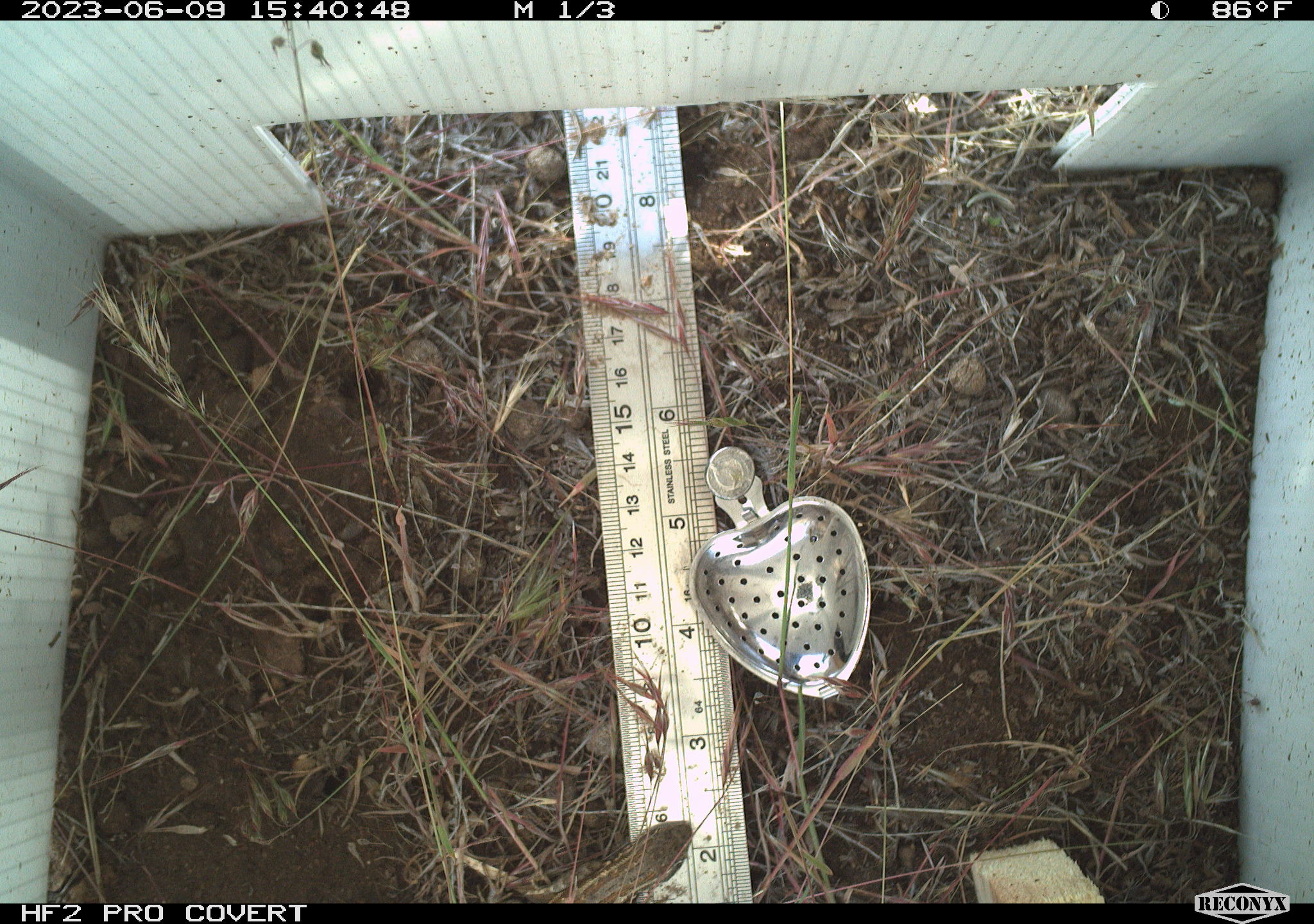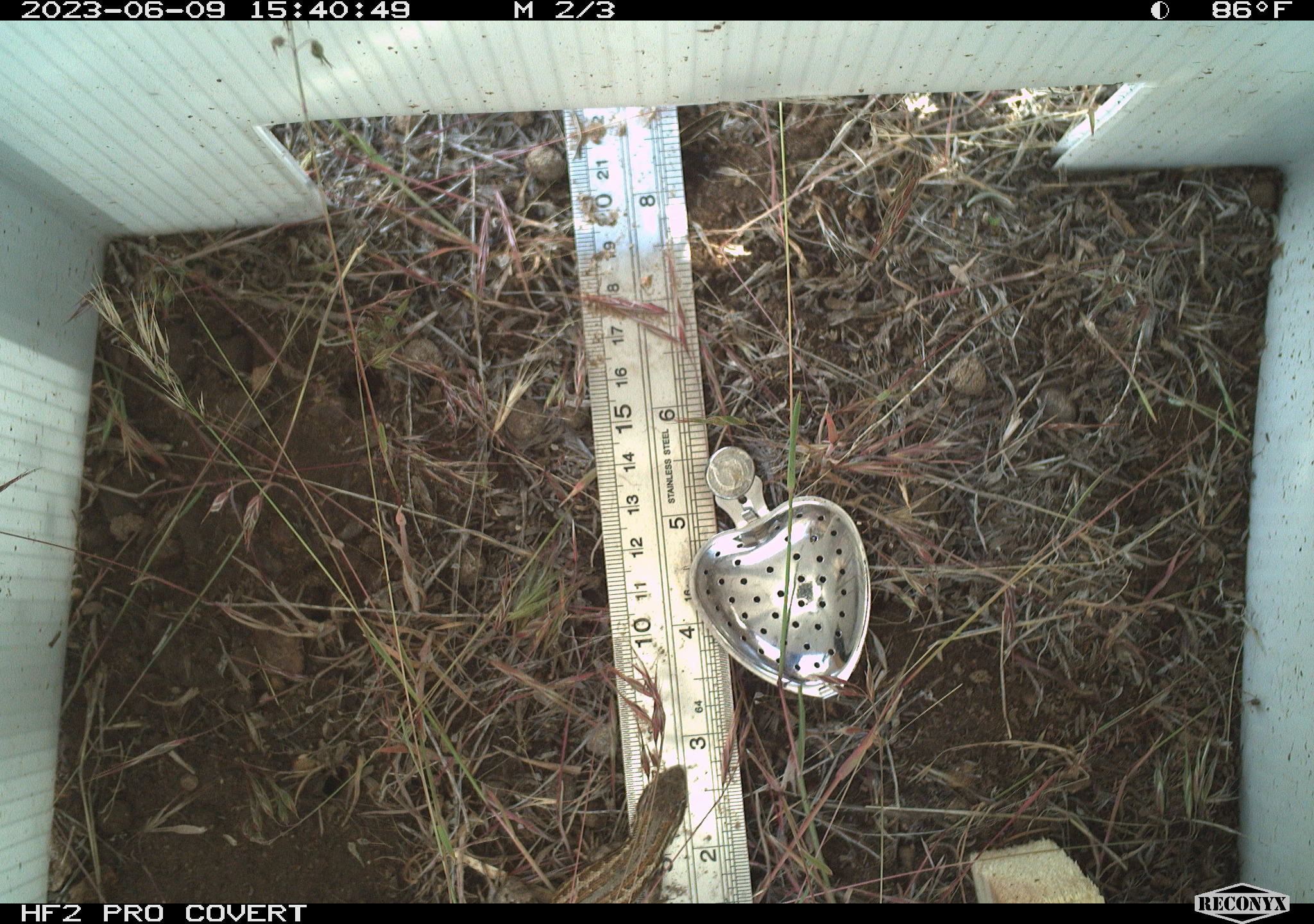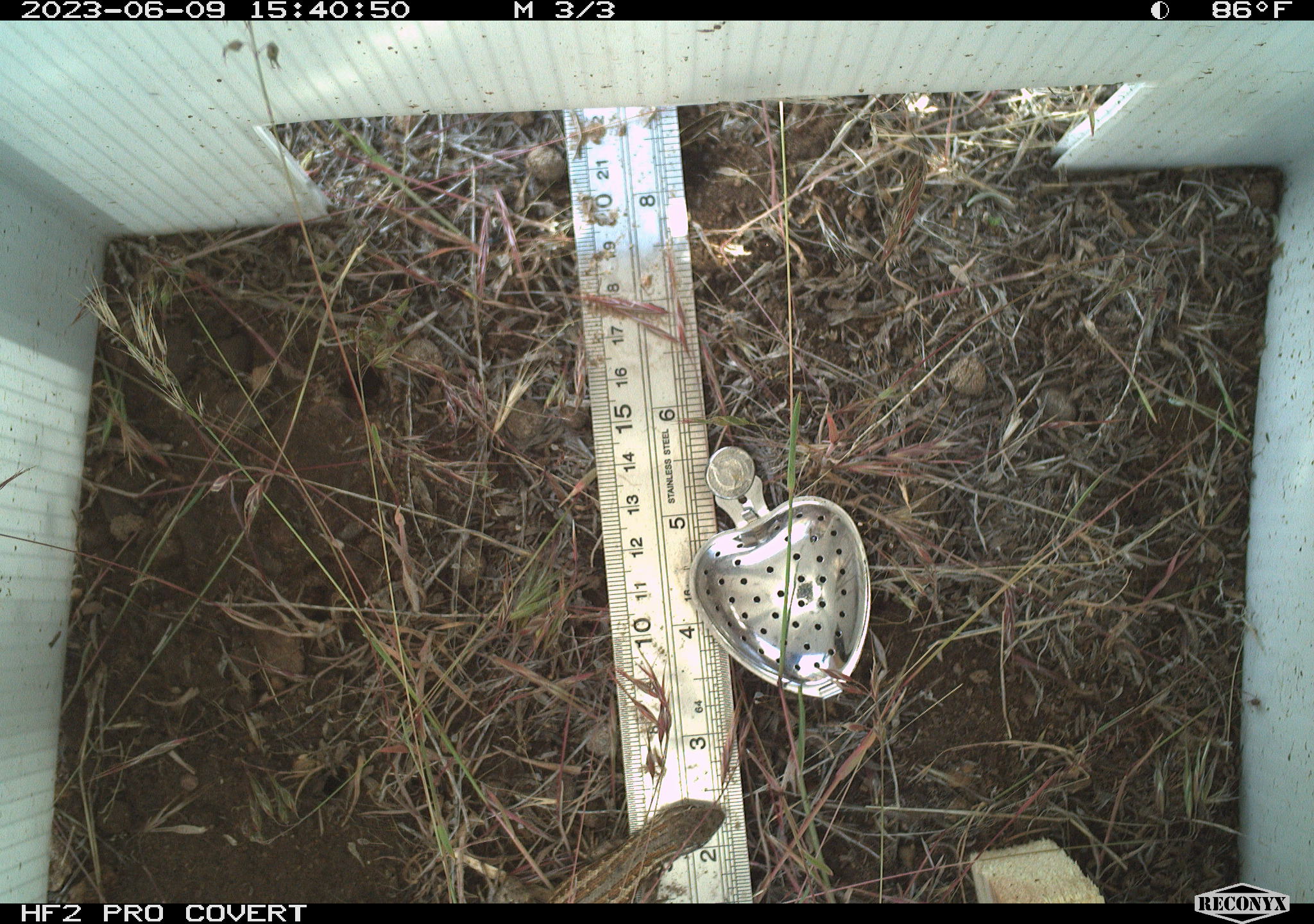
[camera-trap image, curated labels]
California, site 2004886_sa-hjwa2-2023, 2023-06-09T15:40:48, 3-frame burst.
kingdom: Animalia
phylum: Chordata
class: Reptilia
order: Squamata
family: Phrynosomatidae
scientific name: Phrynosomatidae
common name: phrynosomatid lizards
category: phrynosomatidae family